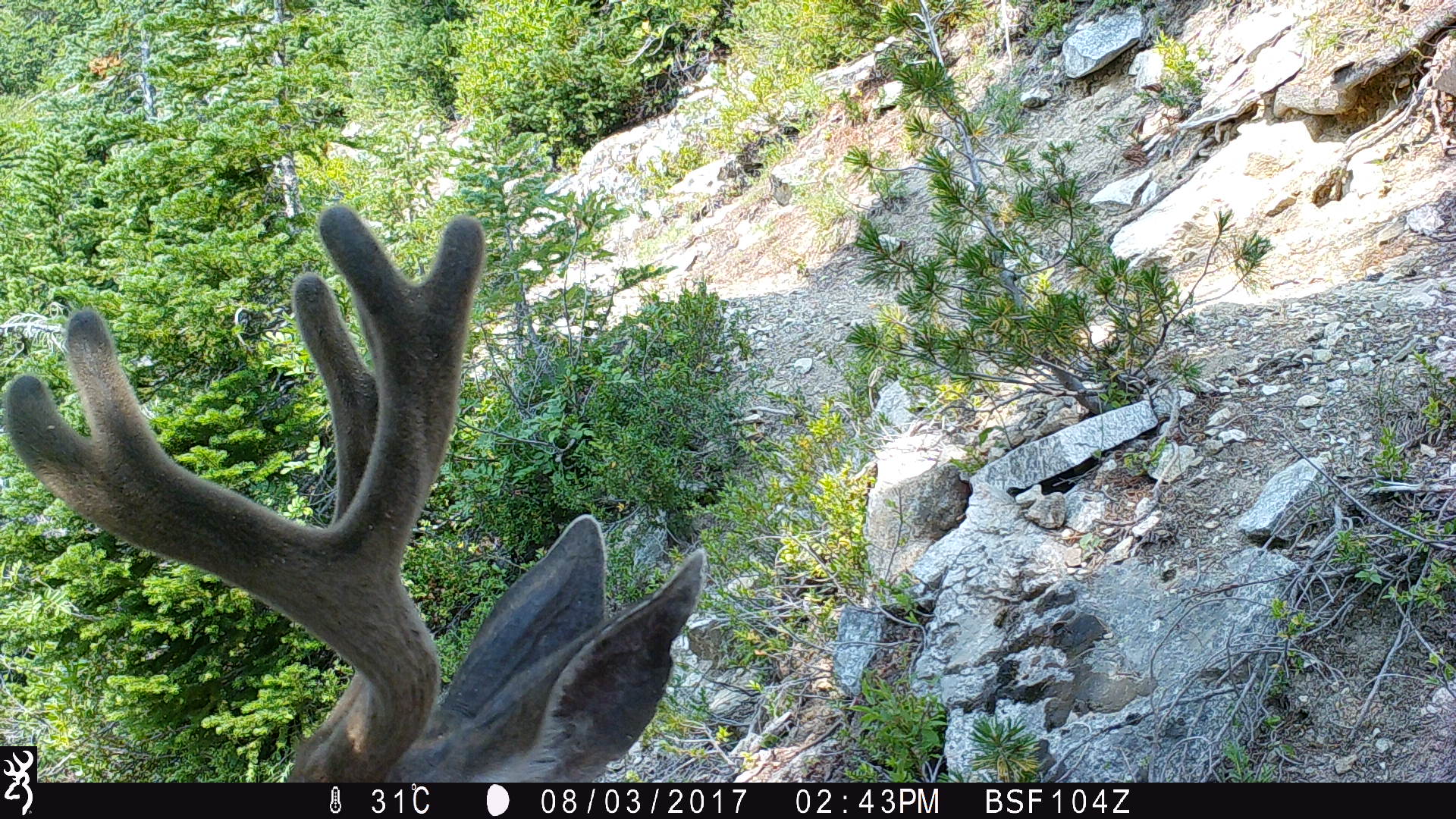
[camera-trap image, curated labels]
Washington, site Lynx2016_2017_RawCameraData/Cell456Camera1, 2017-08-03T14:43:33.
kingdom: Animalia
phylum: Chordata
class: Mammalia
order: Artiodactyla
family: Cervidae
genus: Odocoileus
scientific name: Odocoileus hemionus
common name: mule deer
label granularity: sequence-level